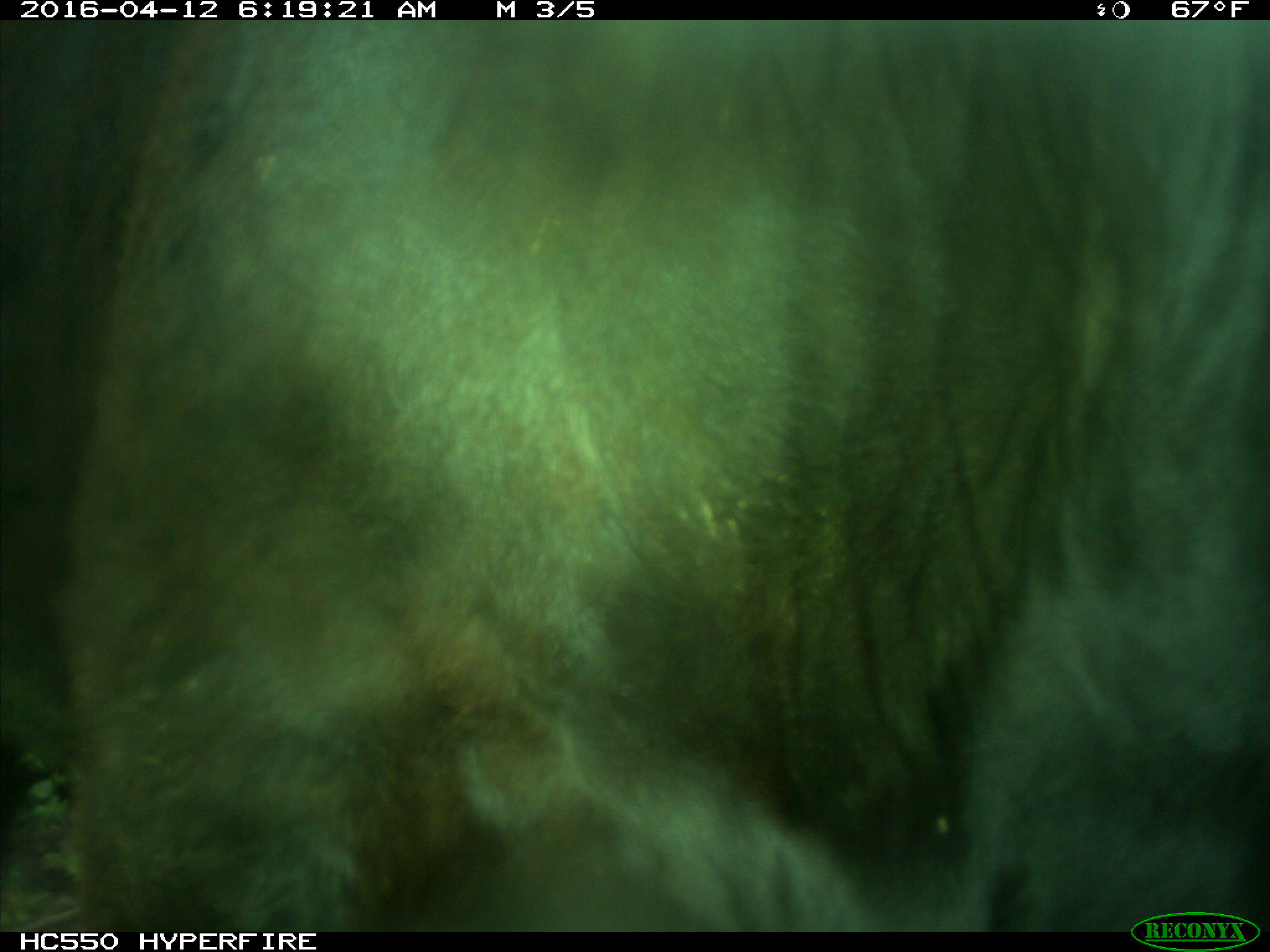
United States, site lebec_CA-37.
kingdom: Animalia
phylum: Chordata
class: Mammalia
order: Artiodactyla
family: Bovidae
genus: Bos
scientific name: Bos taurus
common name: domestic cow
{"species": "Bos taurus (domestic cow)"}